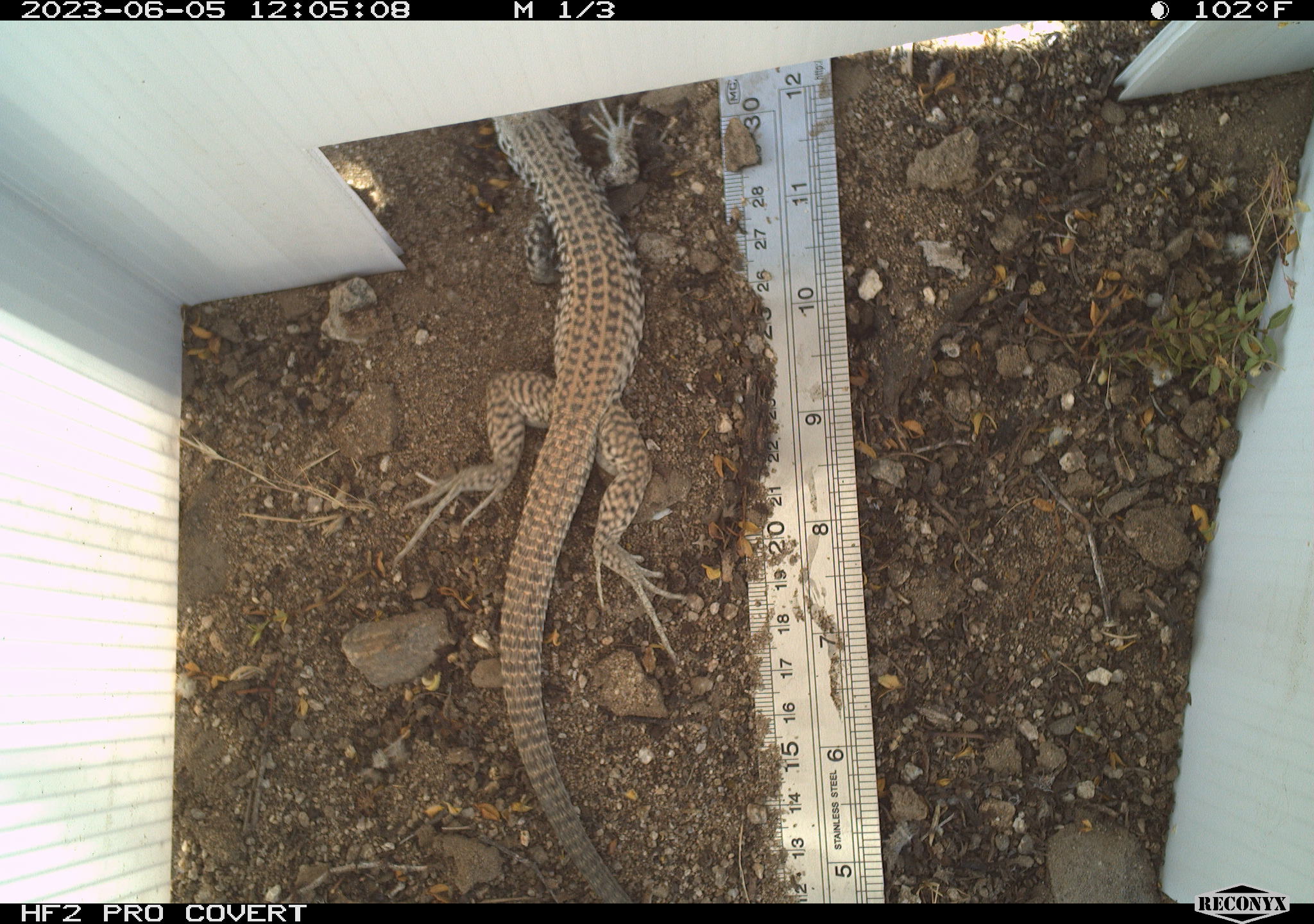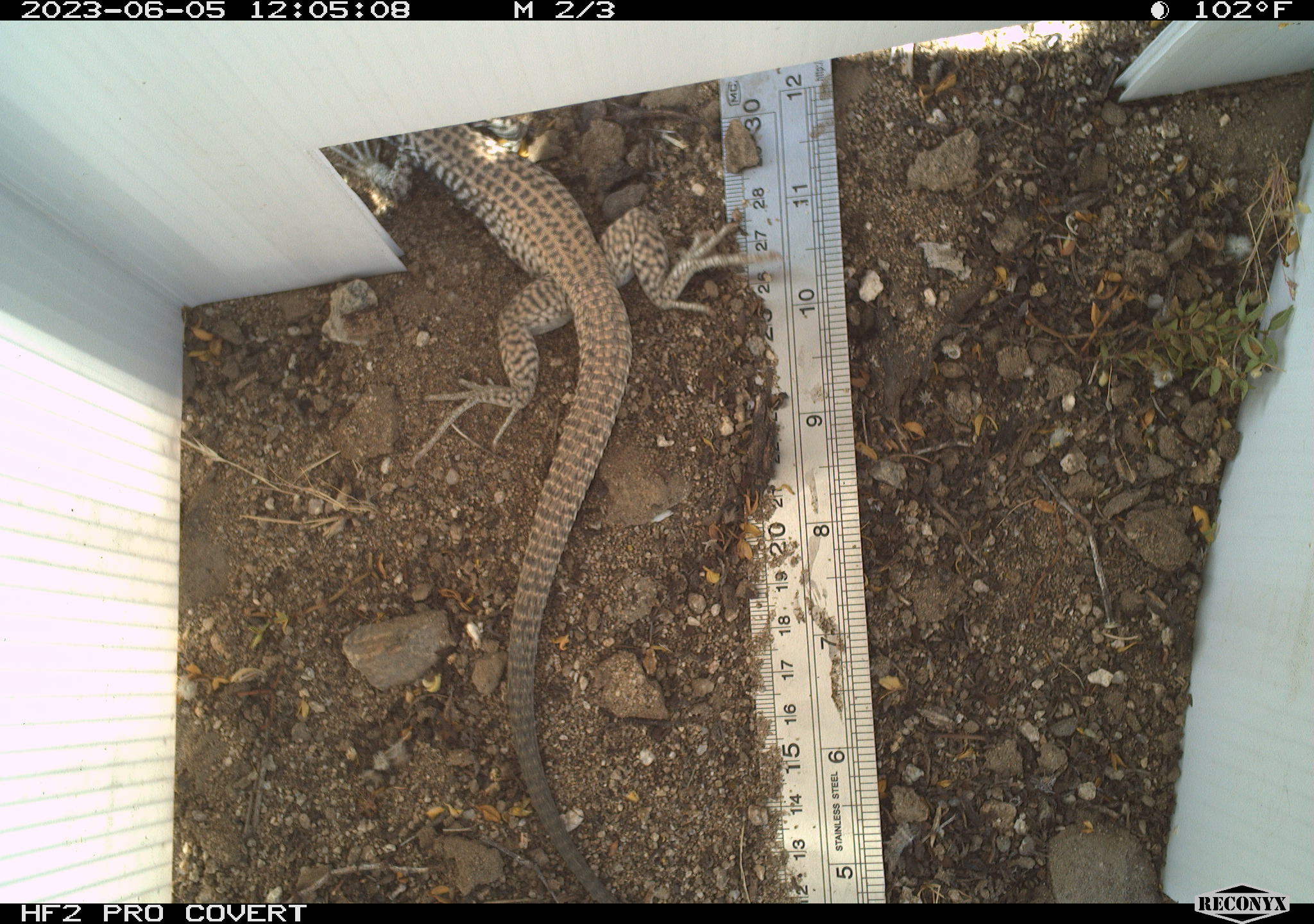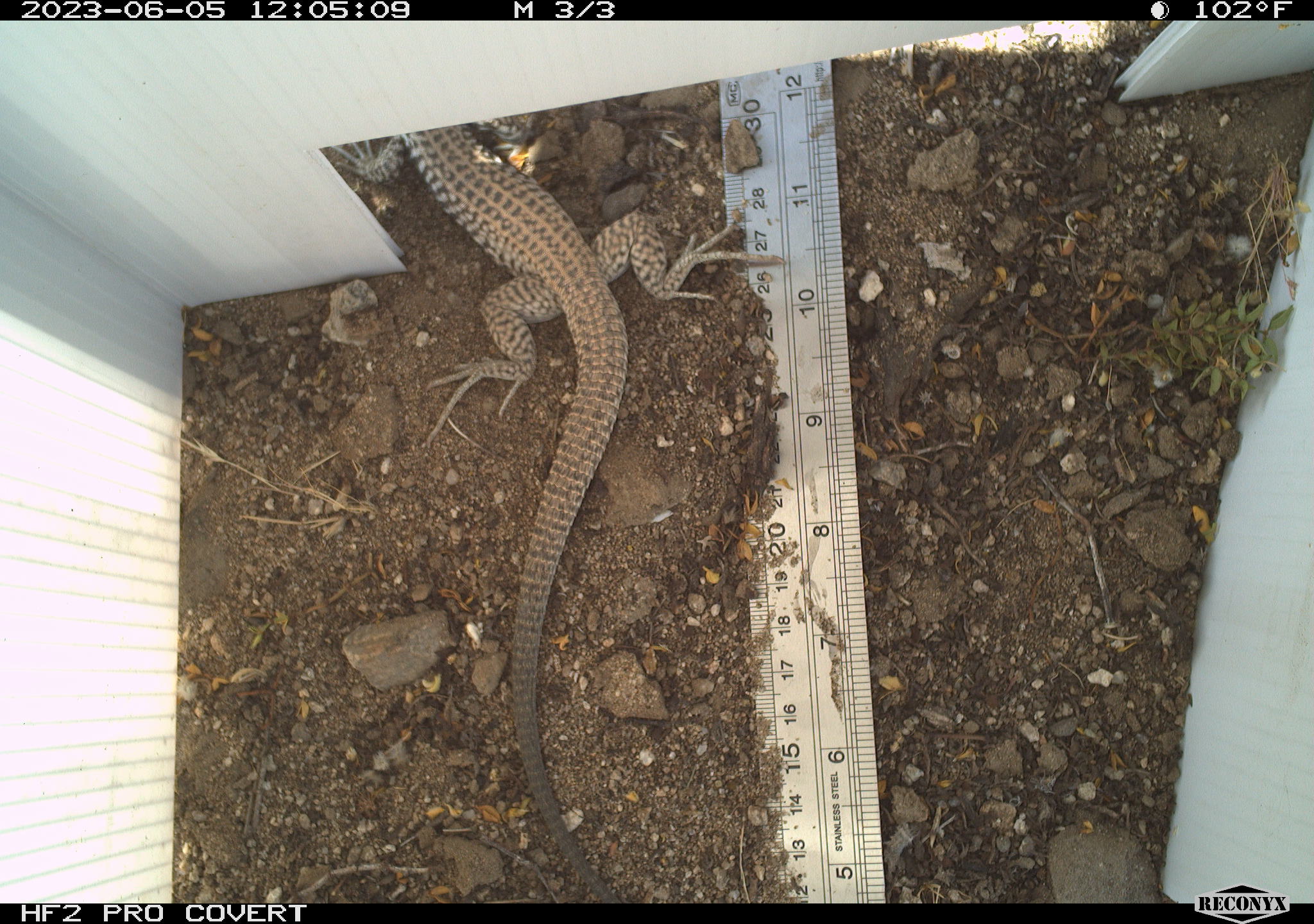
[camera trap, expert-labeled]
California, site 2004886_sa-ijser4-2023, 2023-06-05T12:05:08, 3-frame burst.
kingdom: Animalia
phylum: Chordata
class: Reptilia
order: Squamata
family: Teiidae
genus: Aspidoscelis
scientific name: Aspidoscelis tigris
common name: western whiptail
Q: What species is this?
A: Western whiptail (Aspidoscelis tigris).